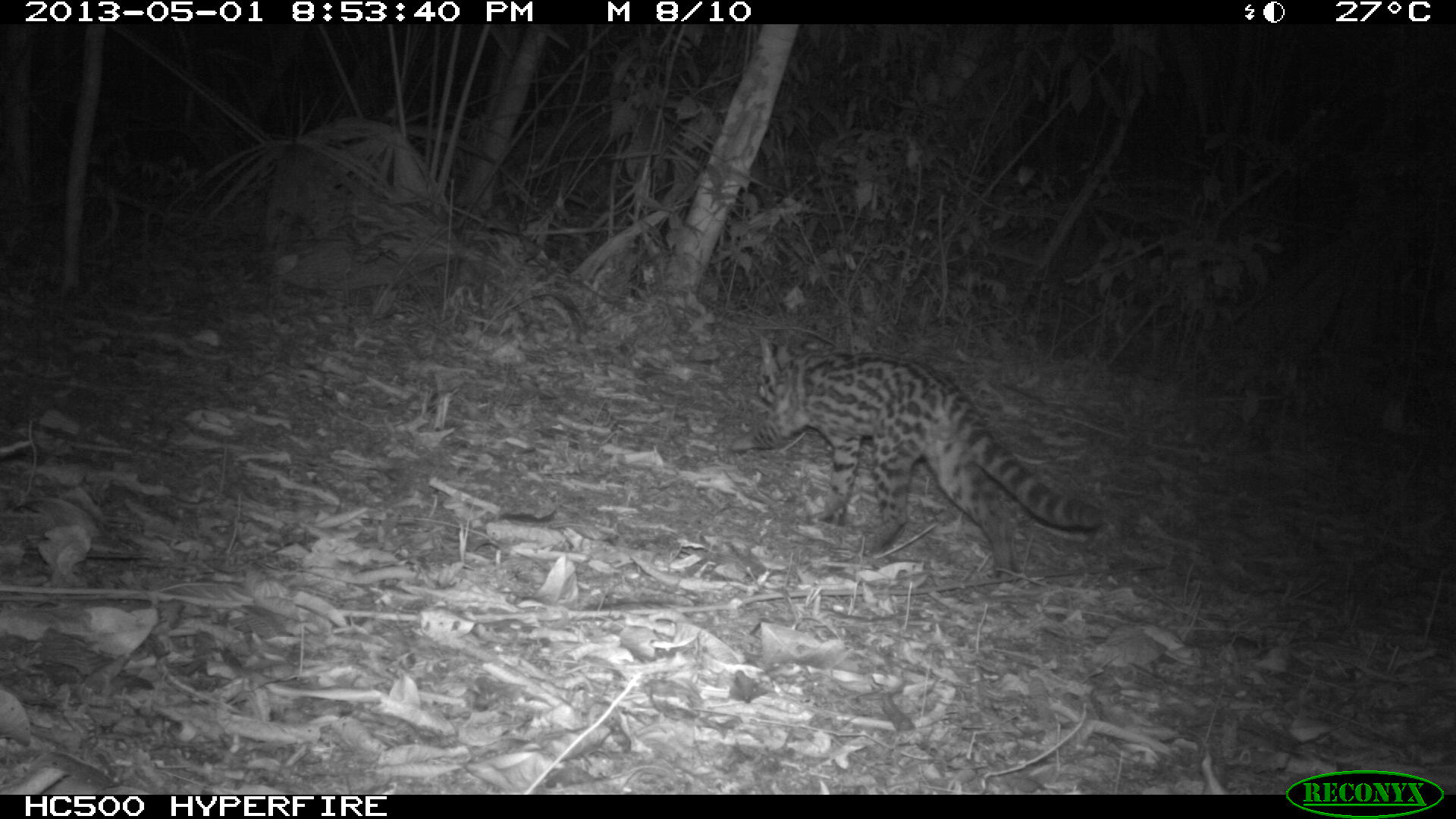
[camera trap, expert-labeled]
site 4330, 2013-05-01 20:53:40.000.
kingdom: Animalia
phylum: Chordata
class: Mammalia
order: Carnivora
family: Felidae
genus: Leopardus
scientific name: Leopardus wiedii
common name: margay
Leopardus wiedii (margay), count 1, sex female.